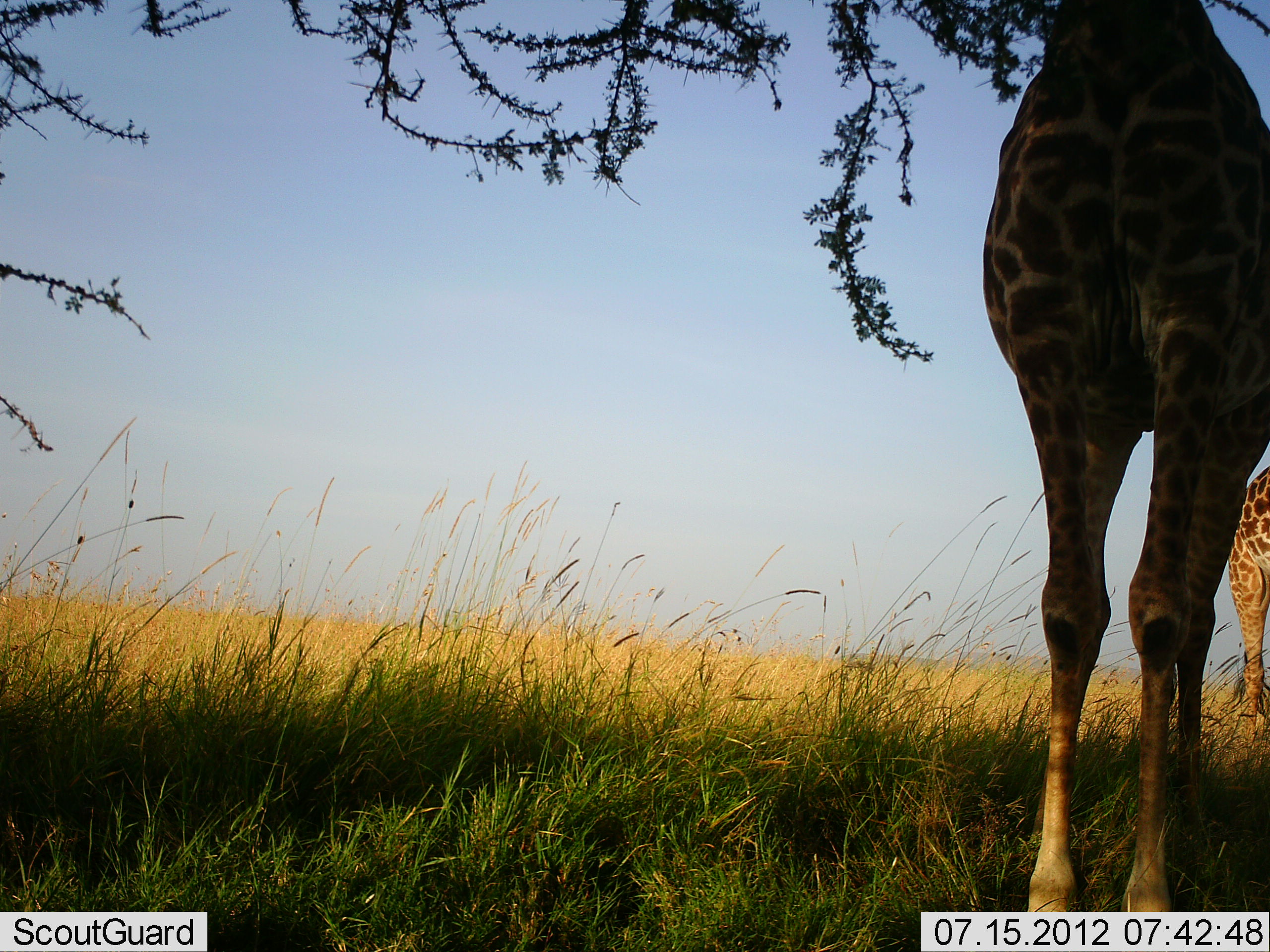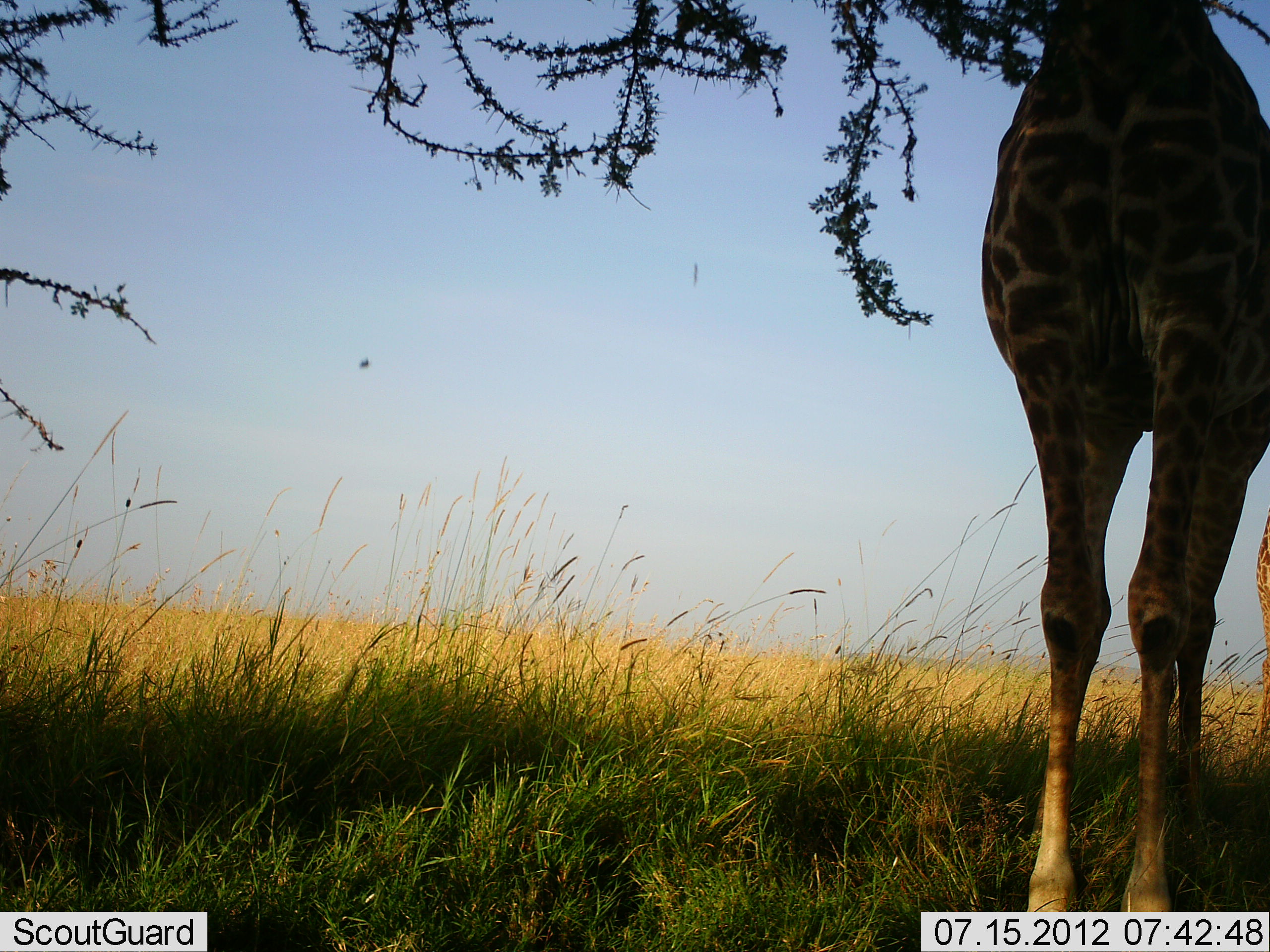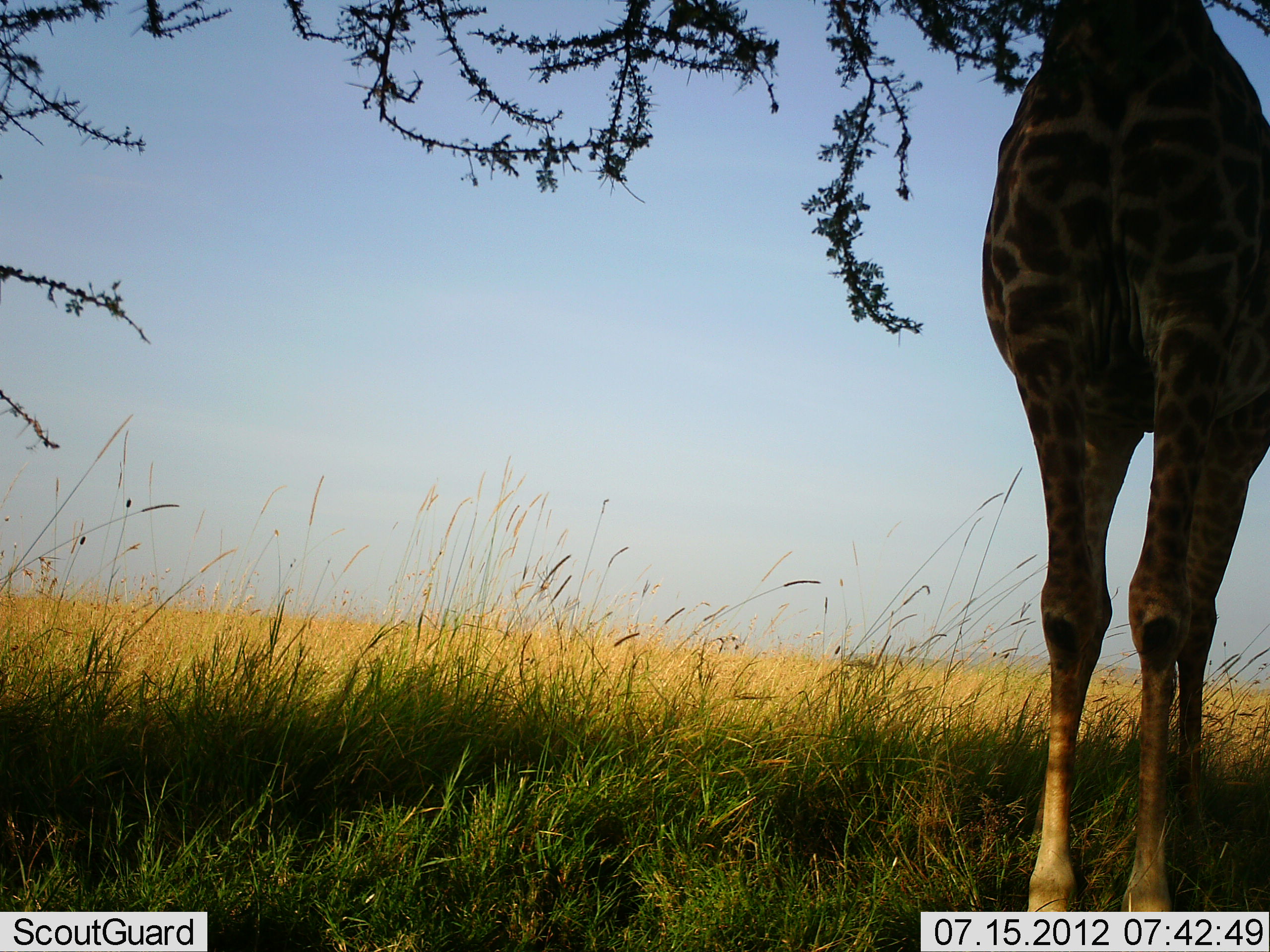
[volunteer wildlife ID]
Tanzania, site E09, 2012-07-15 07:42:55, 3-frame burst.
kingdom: Animalia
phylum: Chordata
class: Mammalia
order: Artiodactyla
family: Giraffidae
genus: Giraffa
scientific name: Giraffa camelopardalis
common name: giraffe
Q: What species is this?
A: Giraffe (Giraffa camelopardalis).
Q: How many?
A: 2.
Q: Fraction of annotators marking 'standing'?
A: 60%.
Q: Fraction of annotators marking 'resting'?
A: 0%.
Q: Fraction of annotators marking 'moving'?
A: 60%.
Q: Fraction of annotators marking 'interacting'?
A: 0%.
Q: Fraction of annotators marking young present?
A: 0%.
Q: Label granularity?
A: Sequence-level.